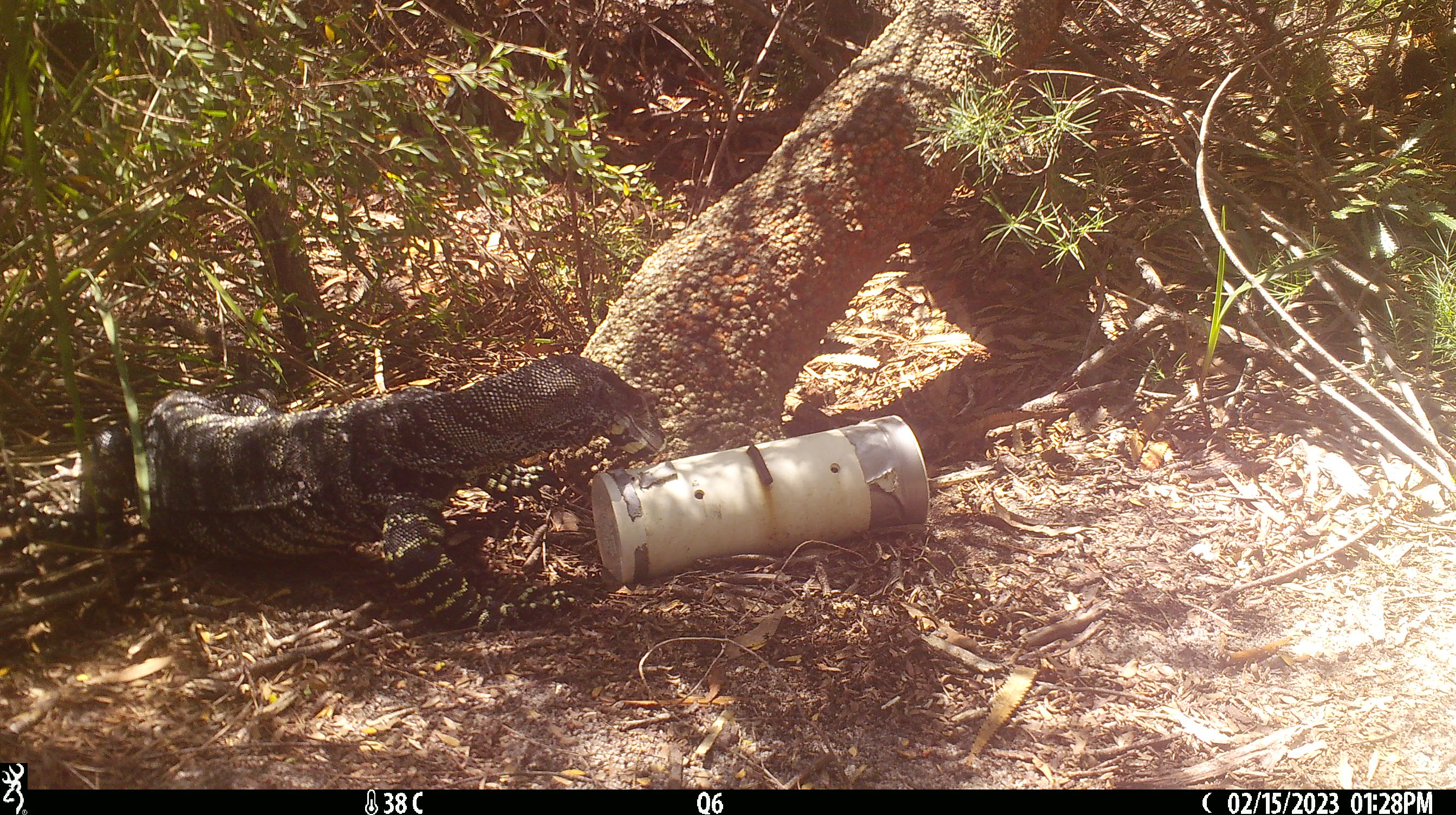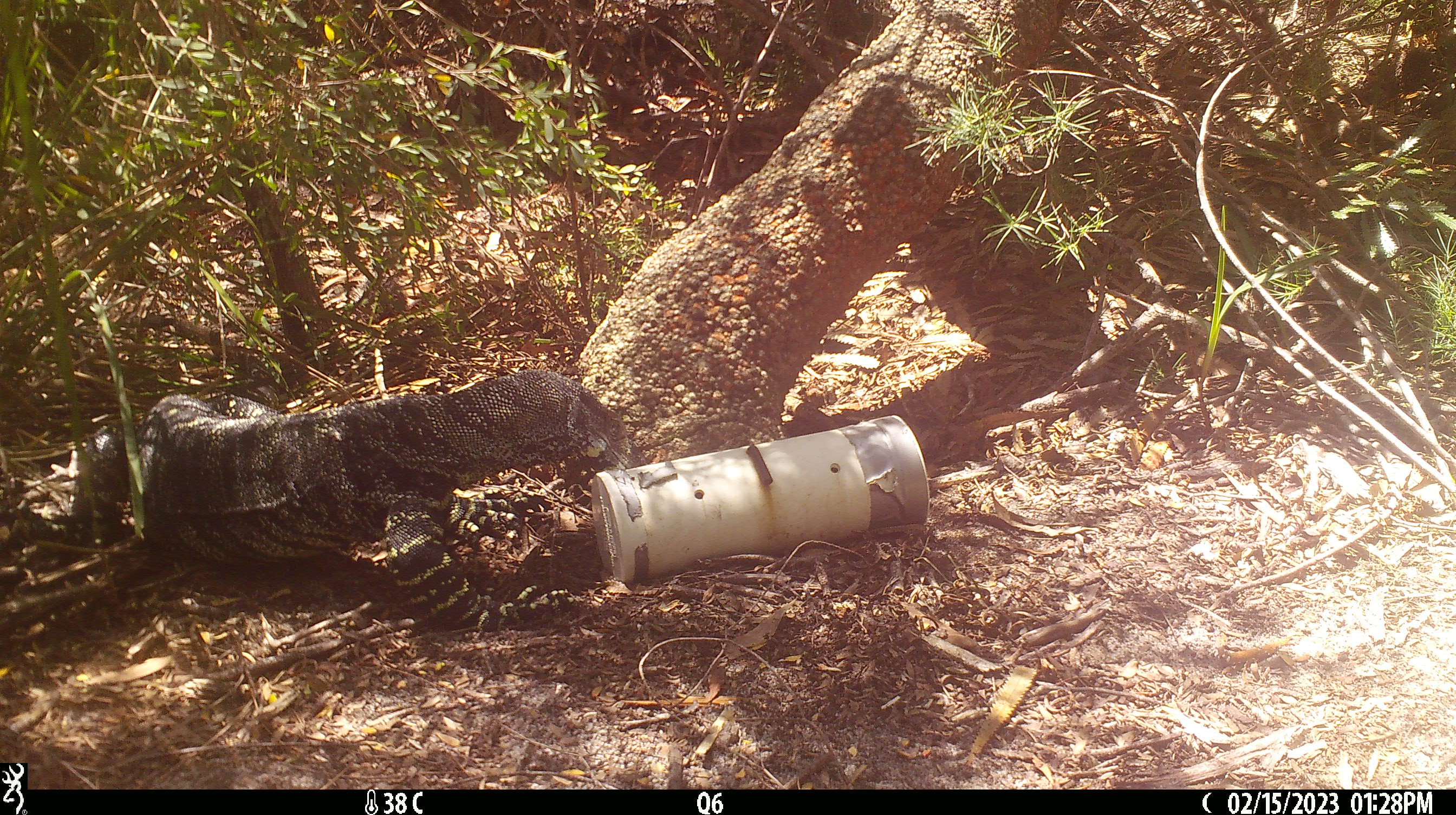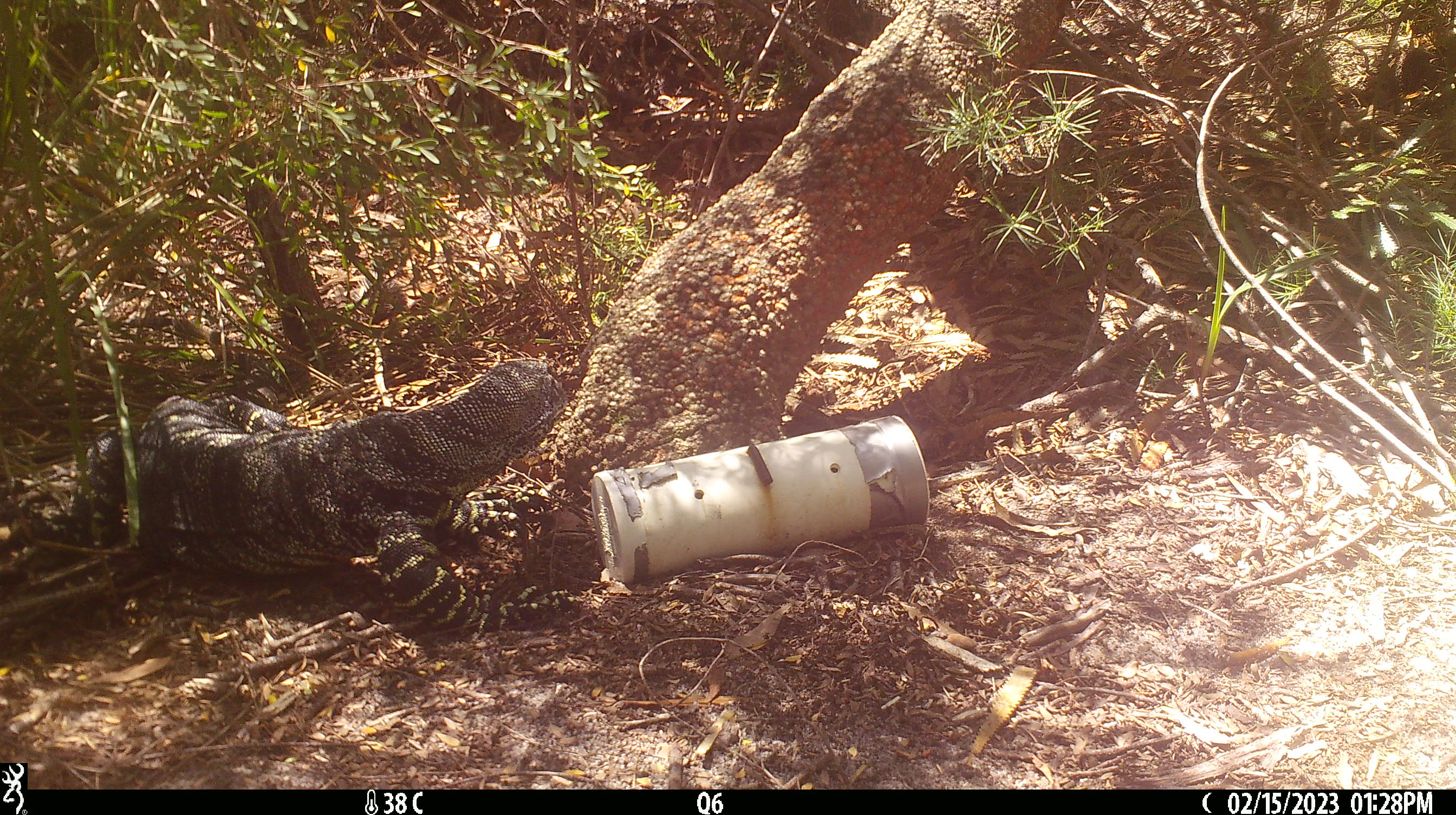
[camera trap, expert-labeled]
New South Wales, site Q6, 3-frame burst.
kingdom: Animalia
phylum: Chordata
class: Reptilia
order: Squamata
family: Varanidae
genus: Varanus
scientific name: Varanus varius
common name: lace monitor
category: goanna